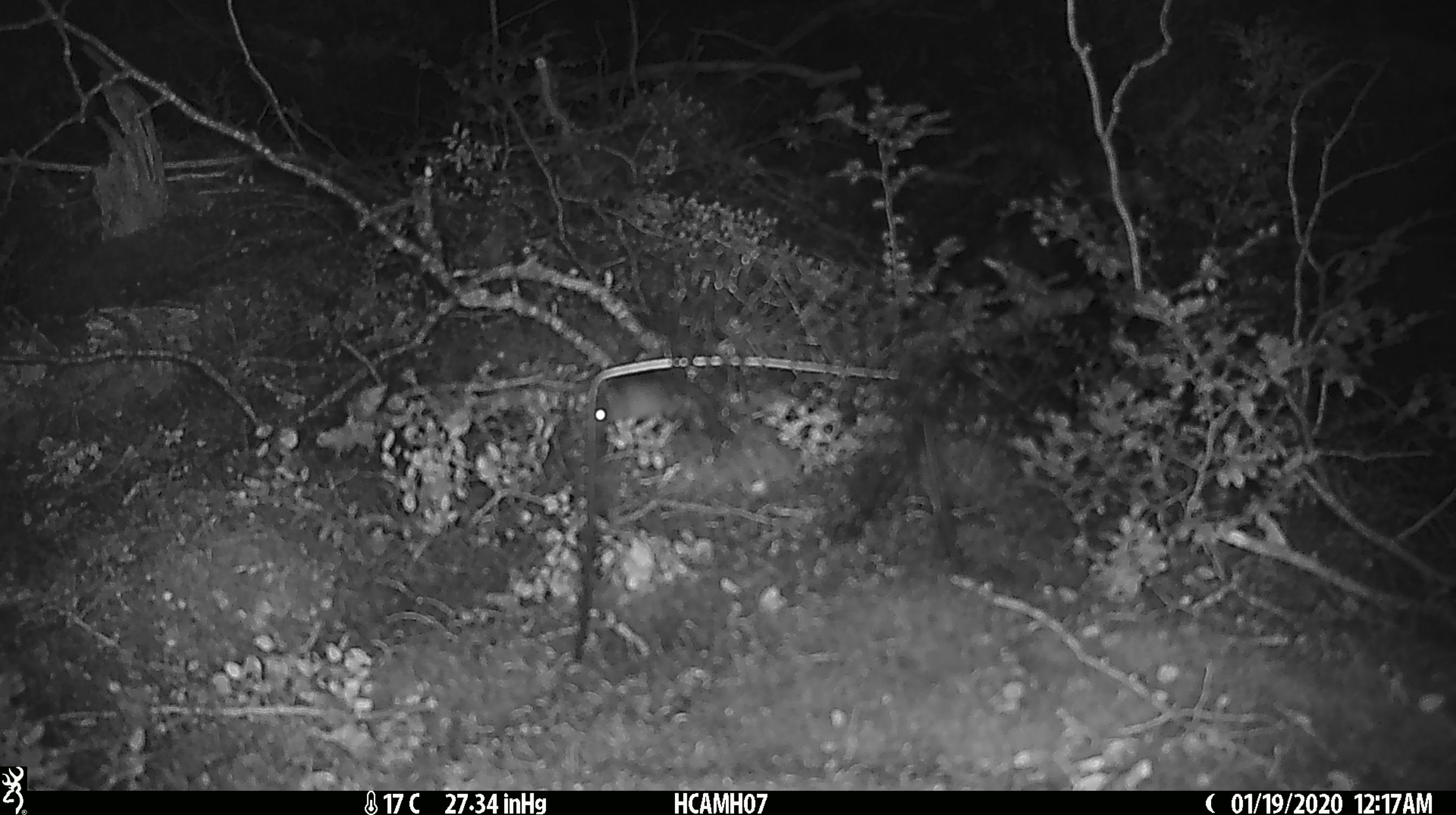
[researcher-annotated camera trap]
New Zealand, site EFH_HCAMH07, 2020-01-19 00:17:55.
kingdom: Animalia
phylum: Chordata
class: Mammalia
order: Rodentia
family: Muridae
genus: Mus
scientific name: Mus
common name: mouse